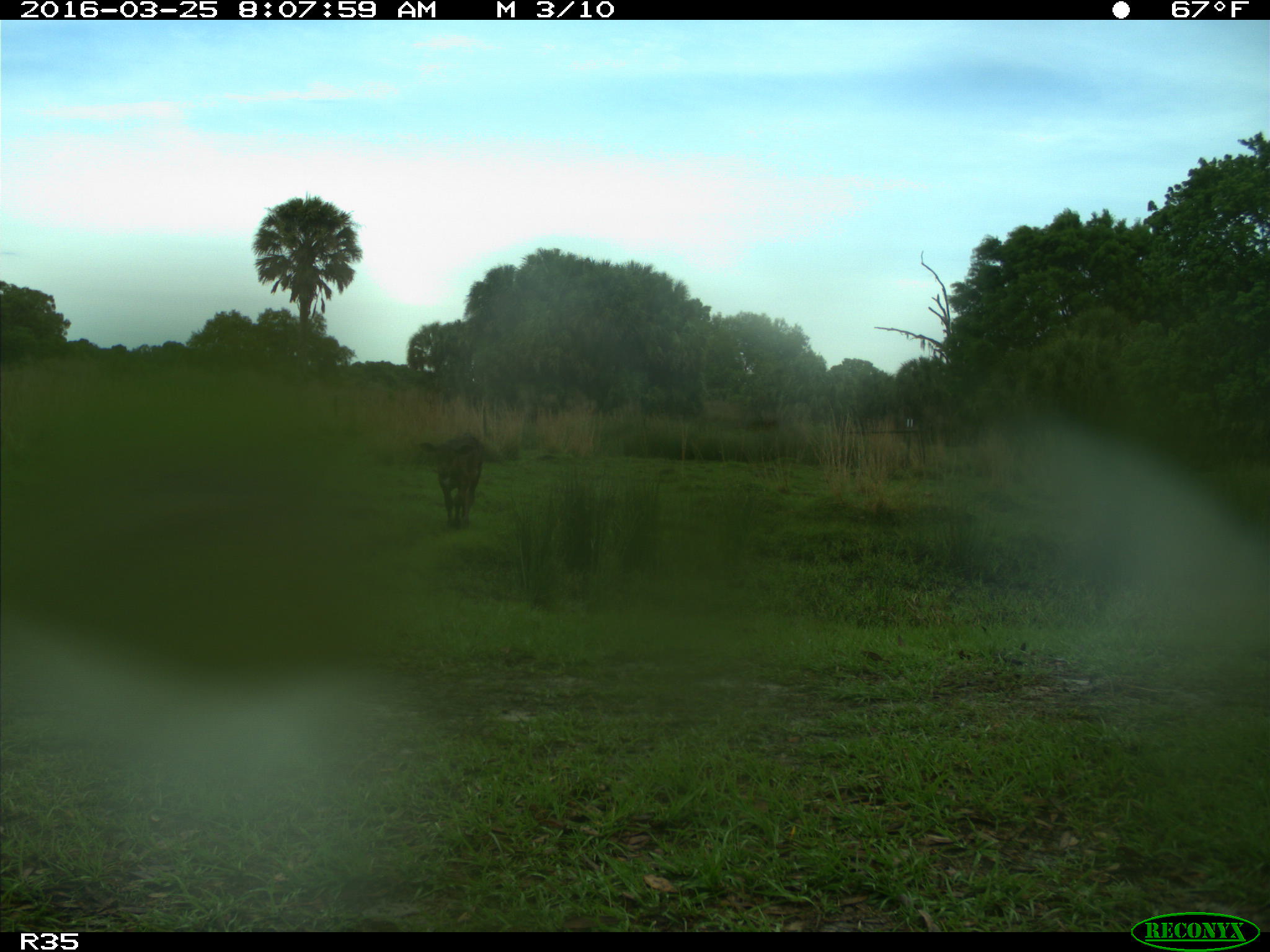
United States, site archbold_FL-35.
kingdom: Animalia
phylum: Chordata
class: Mammalia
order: Artiodactyla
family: Bovidae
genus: Bos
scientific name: Bos taurus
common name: domestic cow